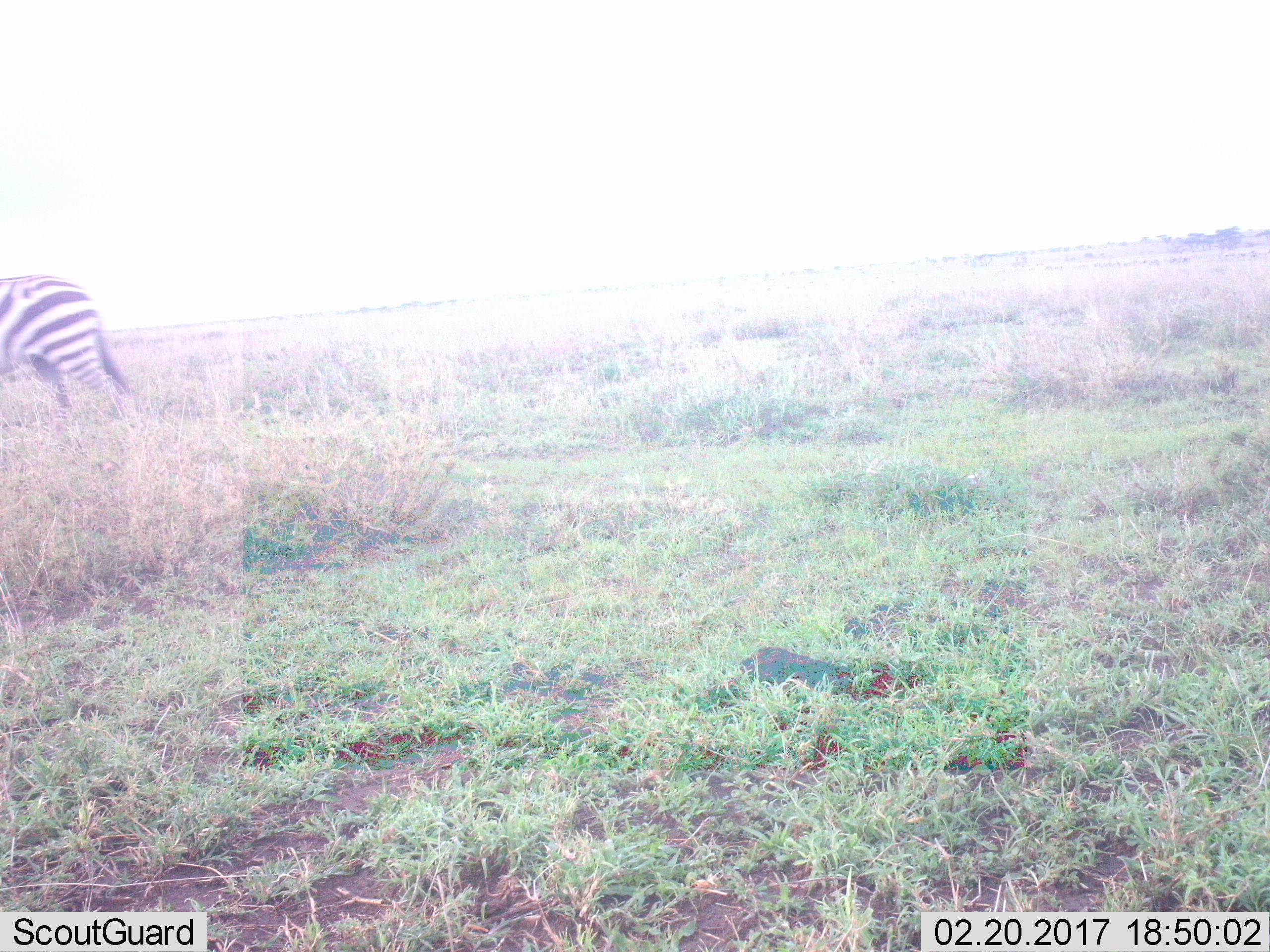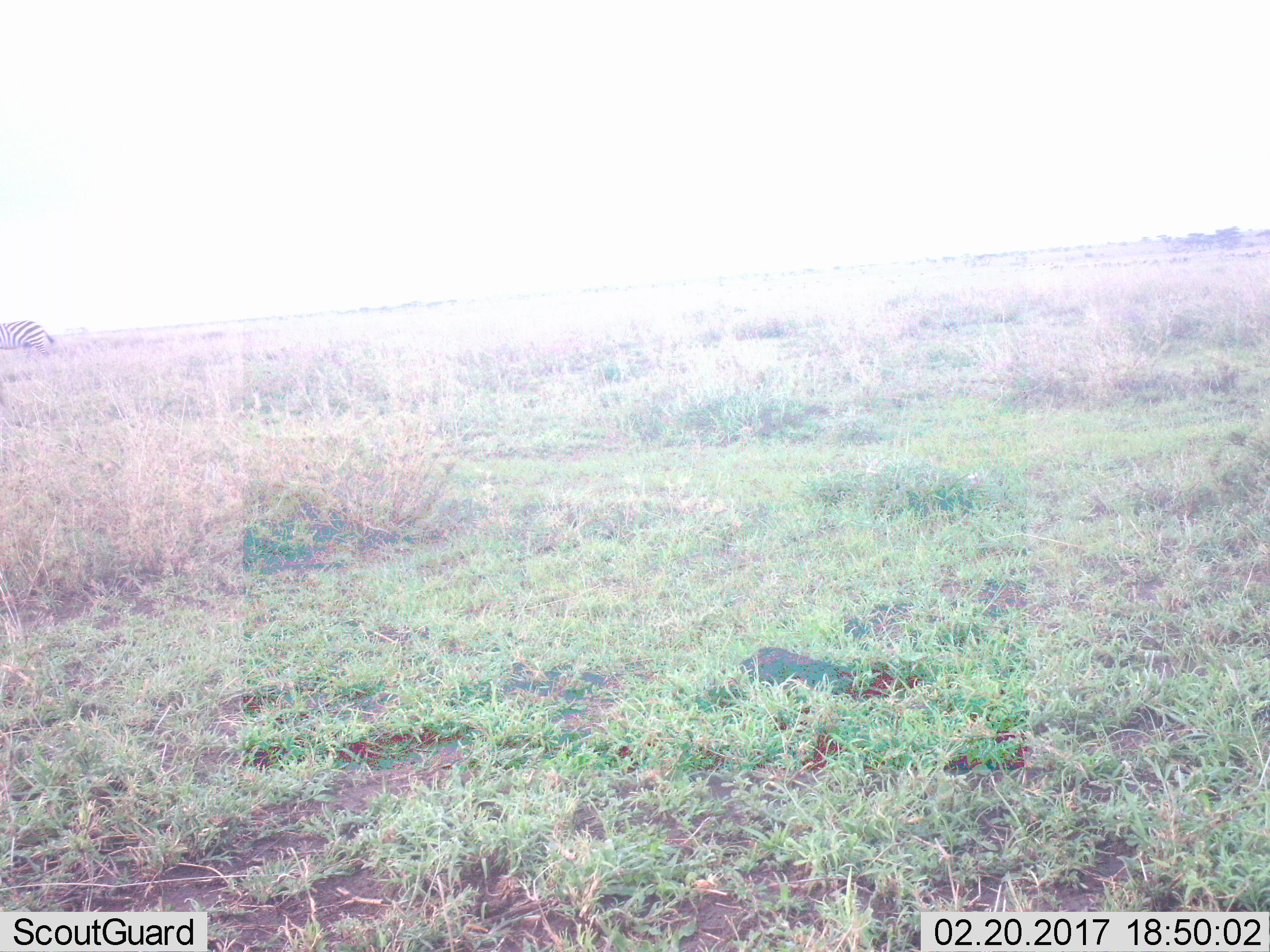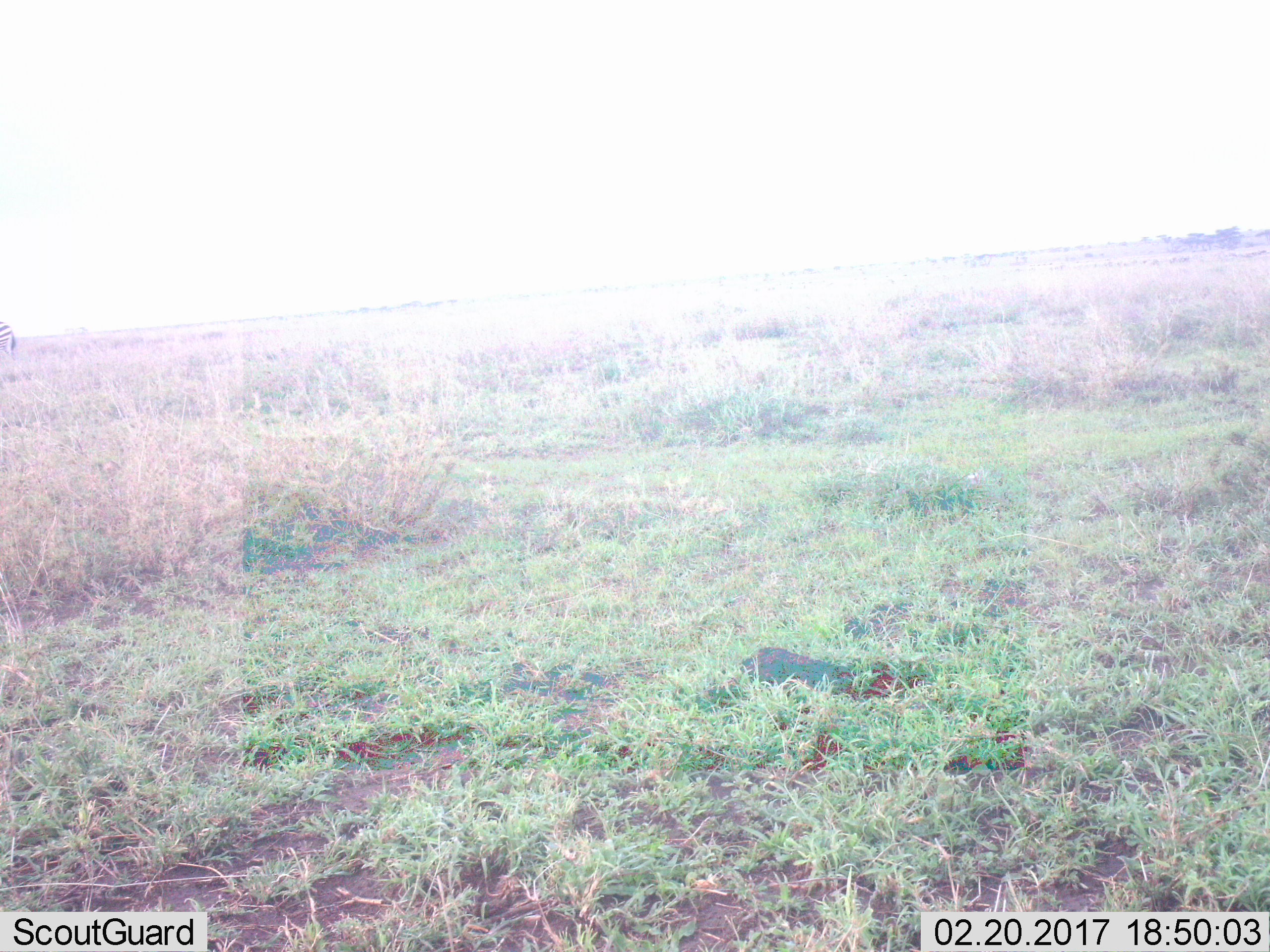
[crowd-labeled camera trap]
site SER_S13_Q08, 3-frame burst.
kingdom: Animalia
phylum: Chordata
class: Mammalia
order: Perissodactyla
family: Equidae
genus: Equus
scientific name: Equus quagga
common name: plains zebra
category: zebraplains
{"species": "zebraplains (plains zebra) (Equus quagga)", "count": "2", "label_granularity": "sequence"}